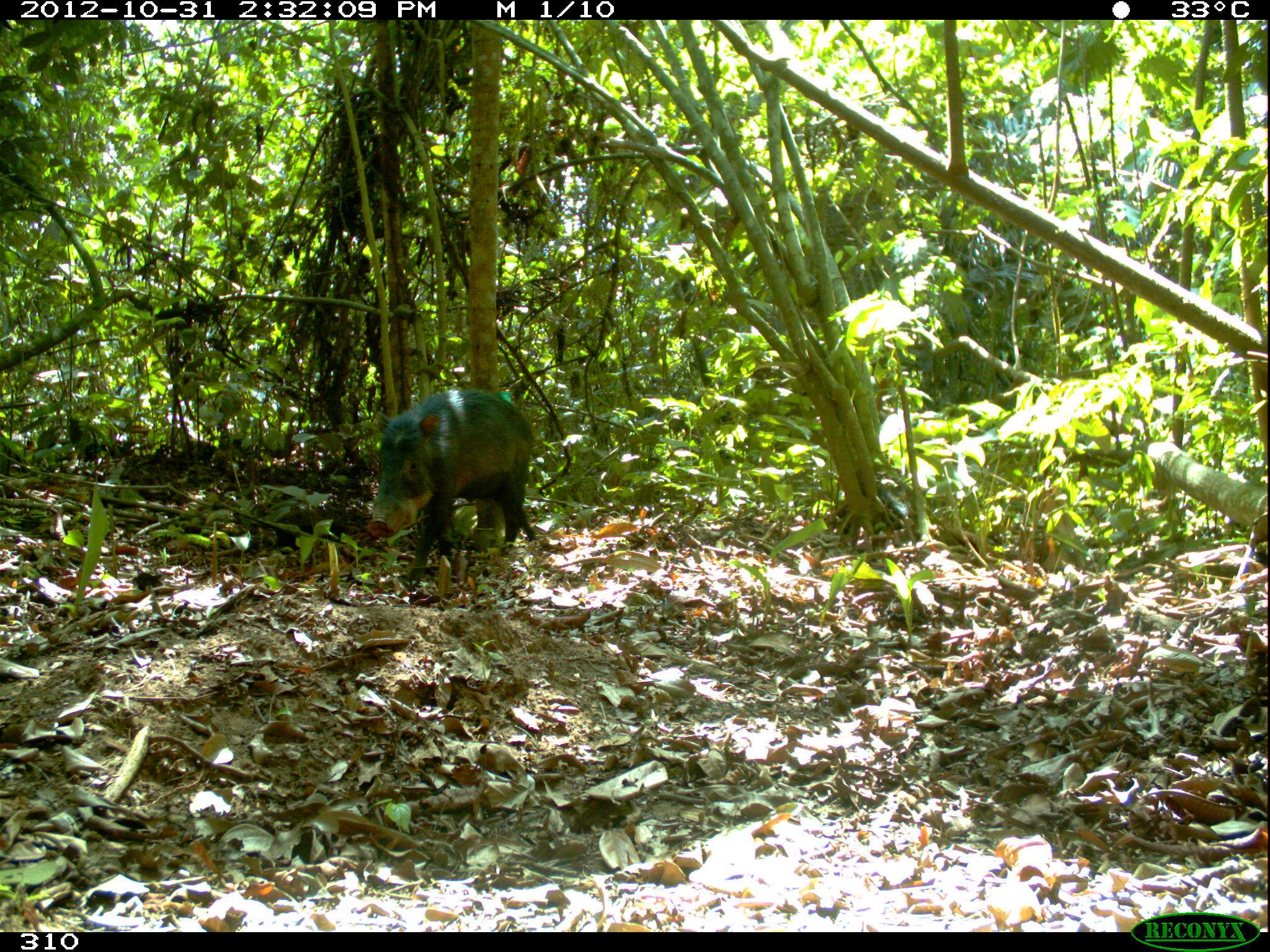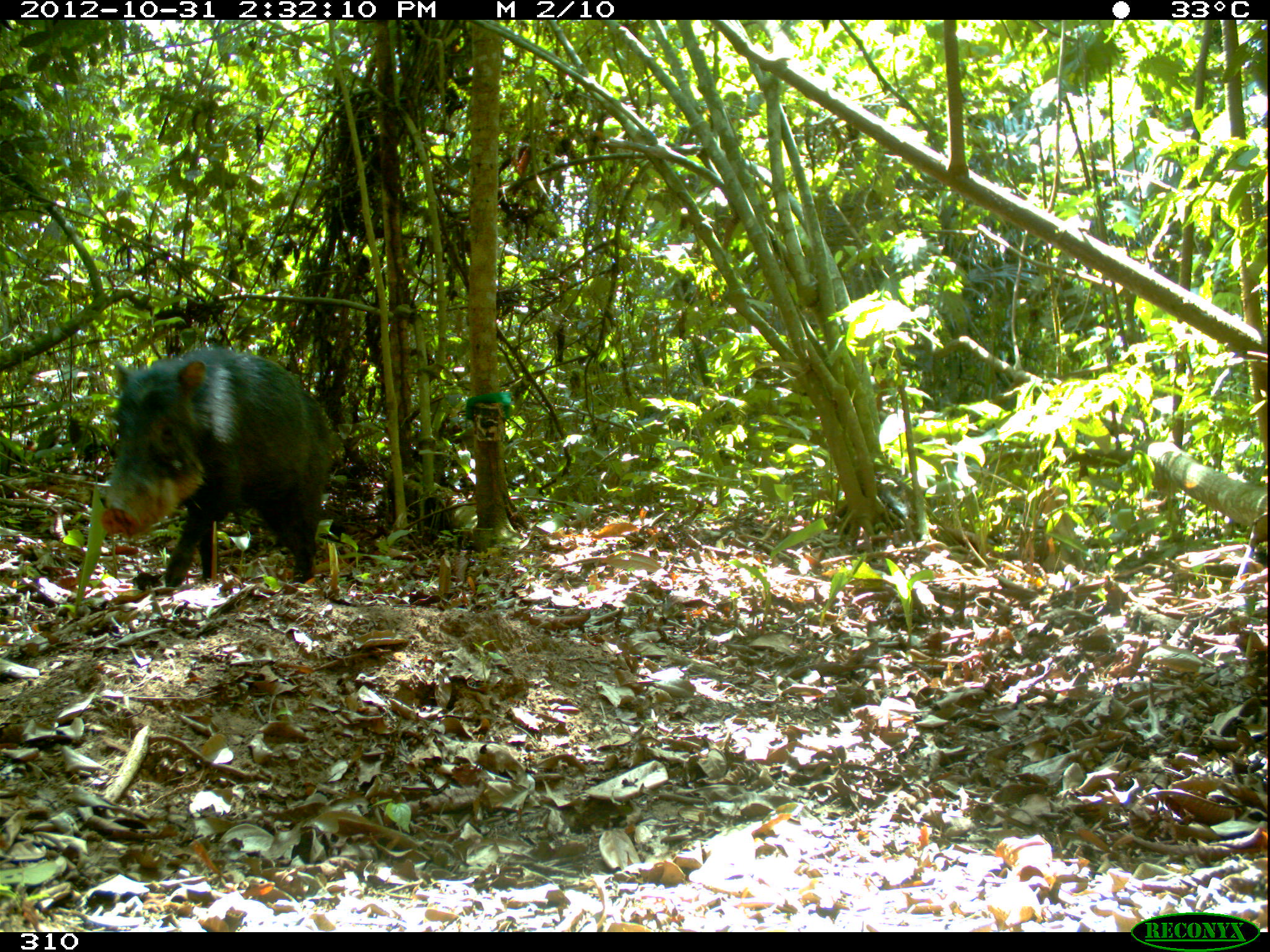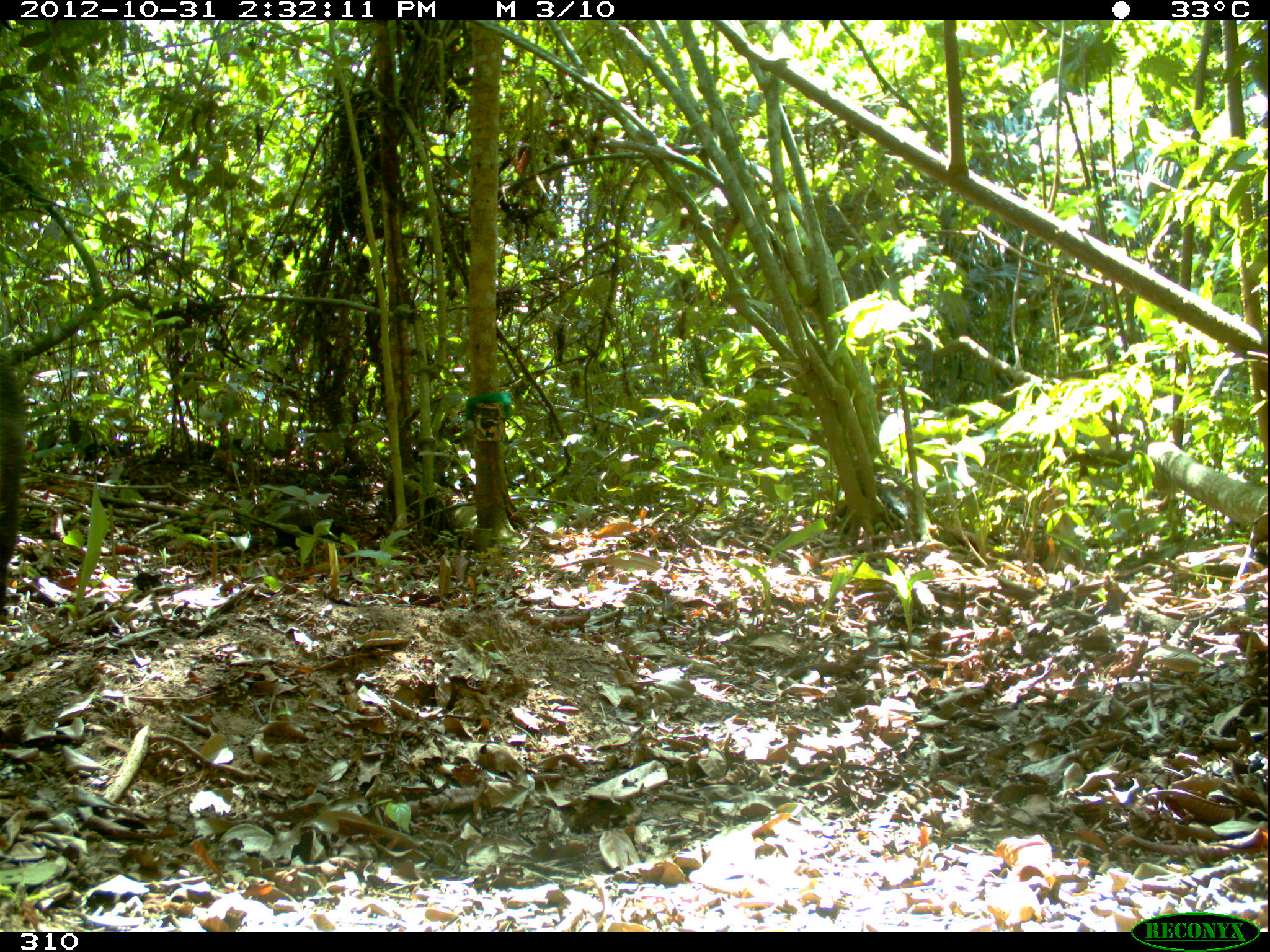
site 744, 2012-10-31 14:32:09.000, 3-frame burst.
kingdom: Animalia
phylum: Chordata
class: Mammalia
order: Artiodactyla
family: Tayassuidae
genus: Tayassu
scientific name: Tayassu pecari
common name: white-lipped peccary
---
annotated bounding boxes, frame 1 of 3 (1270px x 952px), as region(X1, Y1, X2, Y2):
tayassu pecari: region(366, 388, 535, 582)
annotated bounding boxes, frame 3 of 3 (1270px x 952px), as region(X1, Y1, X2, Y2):
tayassu pecari: region(0, 352, 26, 606)